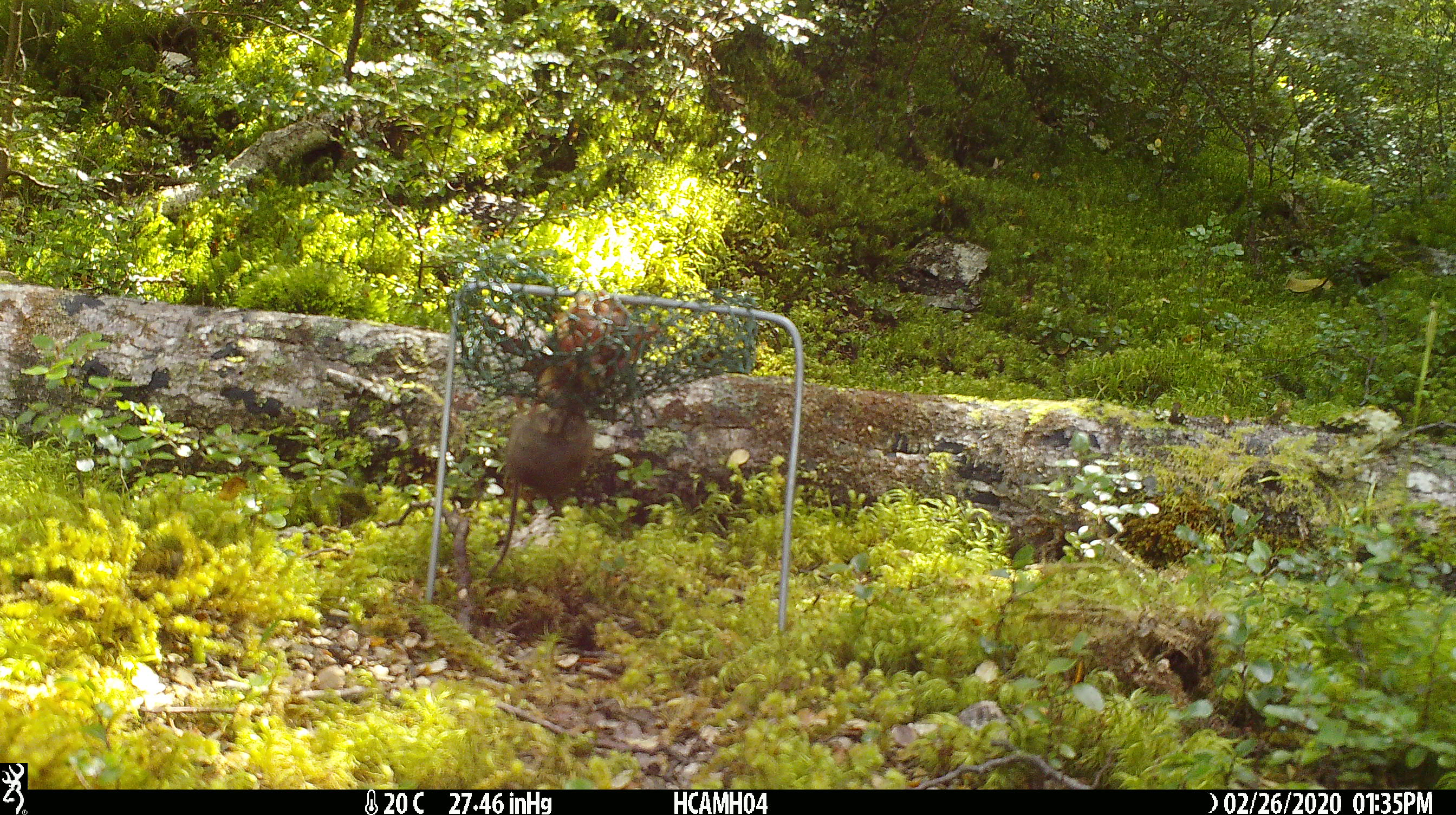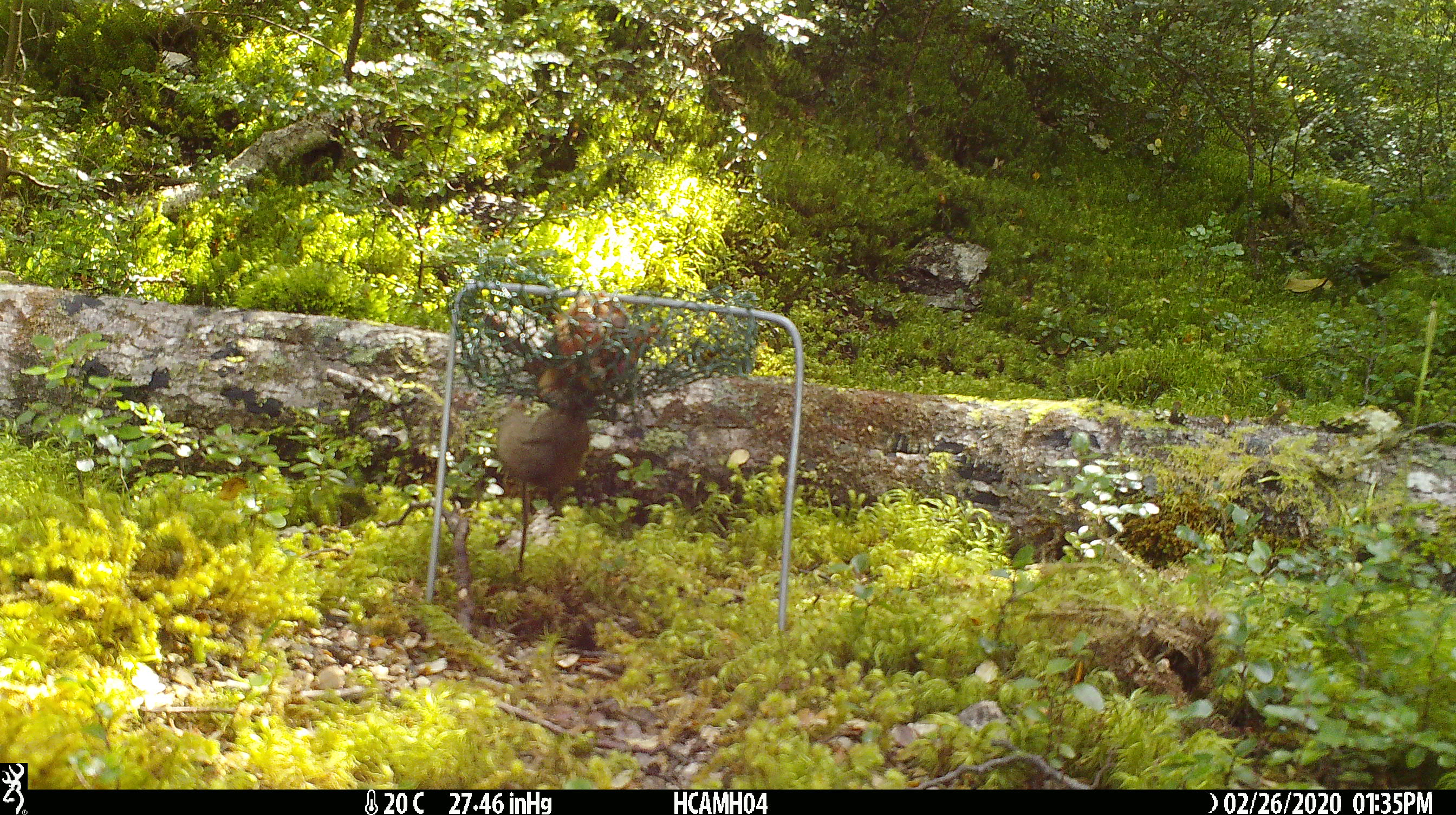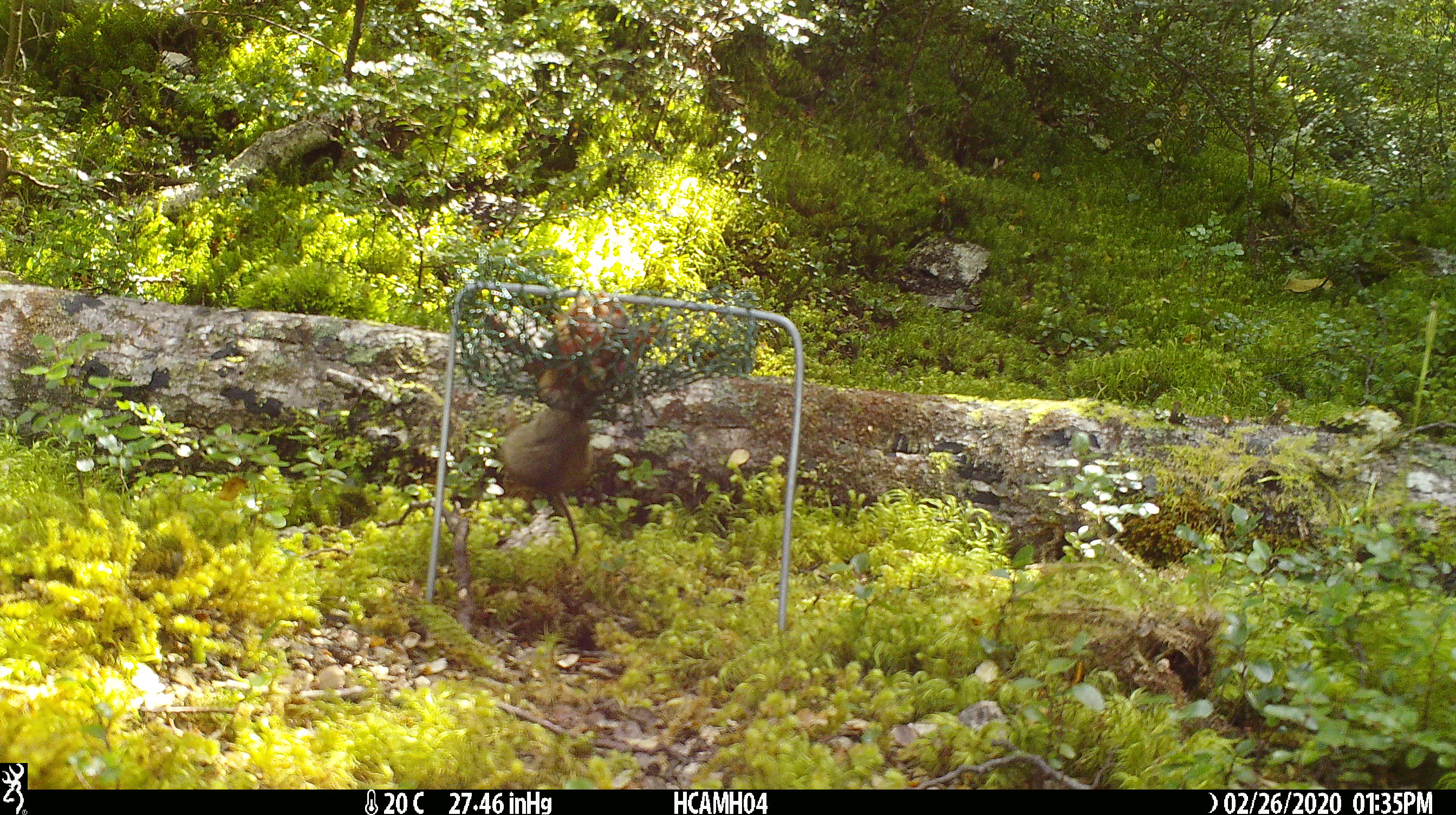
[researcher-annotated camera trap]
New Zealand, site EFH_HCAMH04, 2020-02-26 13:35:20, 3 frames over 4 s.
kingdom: Animalia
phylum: Chordata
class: Mammalia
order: Rodentia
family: Muridae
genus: Mus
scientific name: Mus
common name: mouse